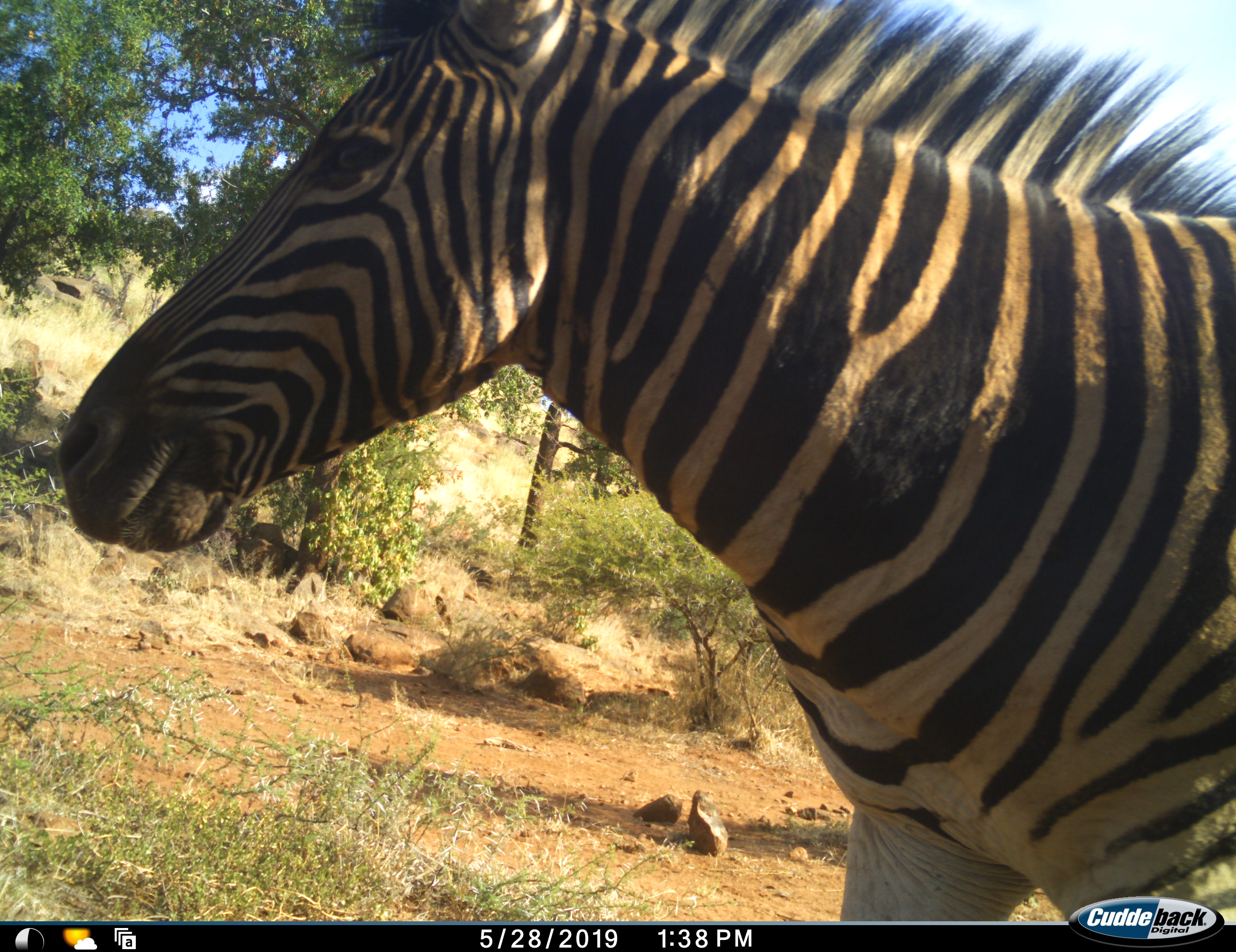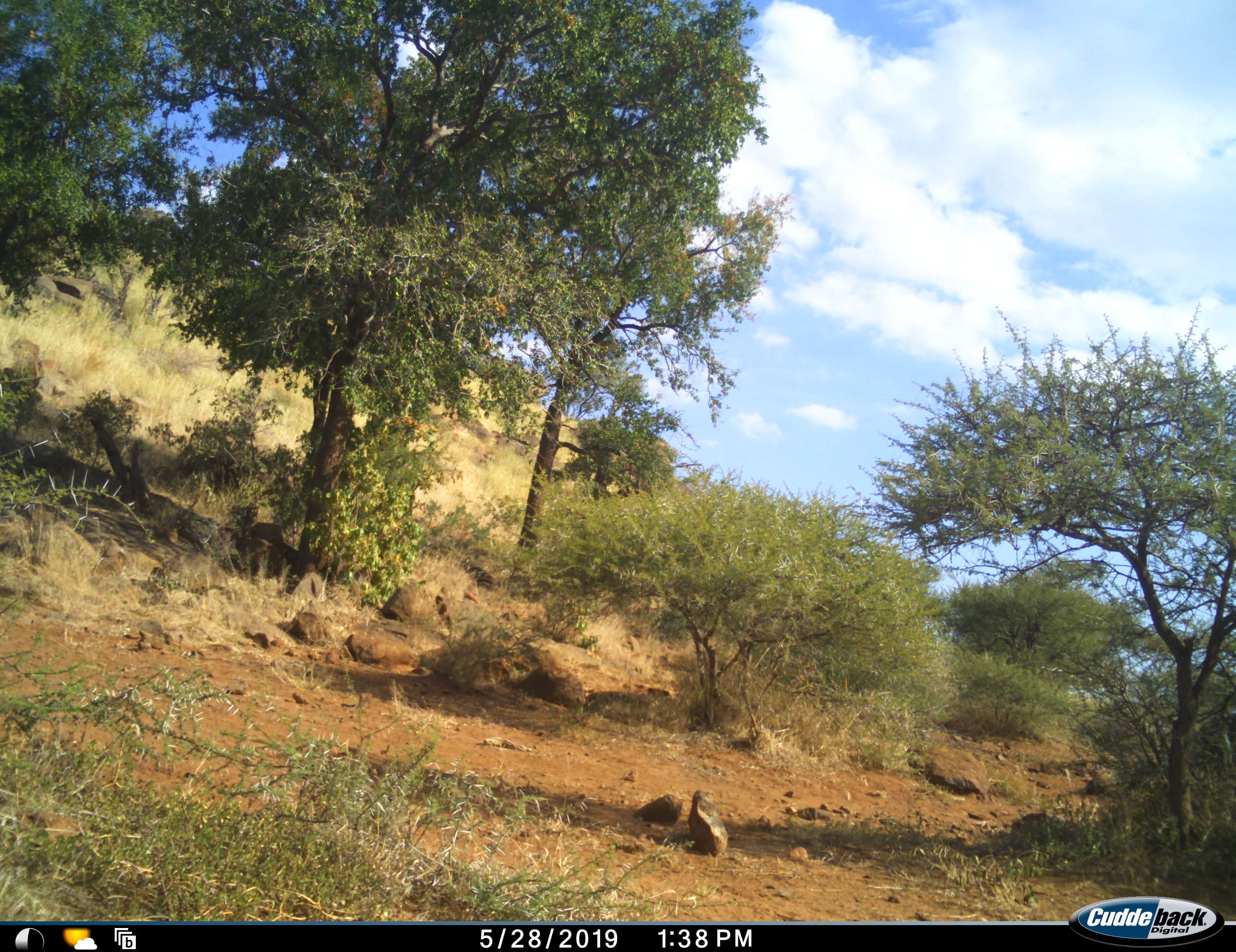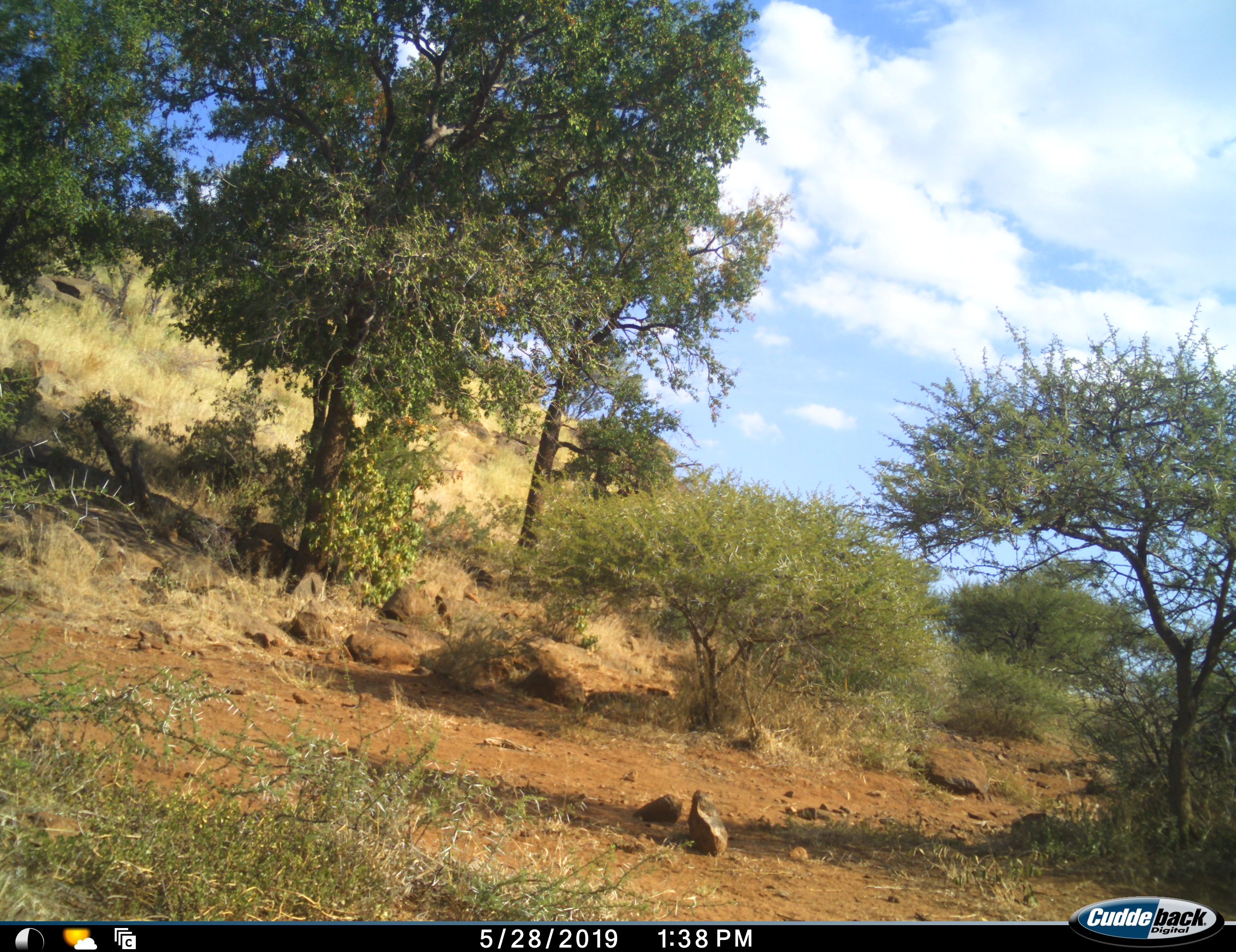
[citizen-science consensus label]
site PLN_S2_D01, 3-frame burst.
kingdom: Animalia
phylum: Chordata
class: Mammalia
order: Perissodactyla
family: Equidae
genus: Equus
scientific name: Equus quagga burchellii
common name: burchell's zebra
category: zebraburchells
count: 1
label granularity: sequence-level